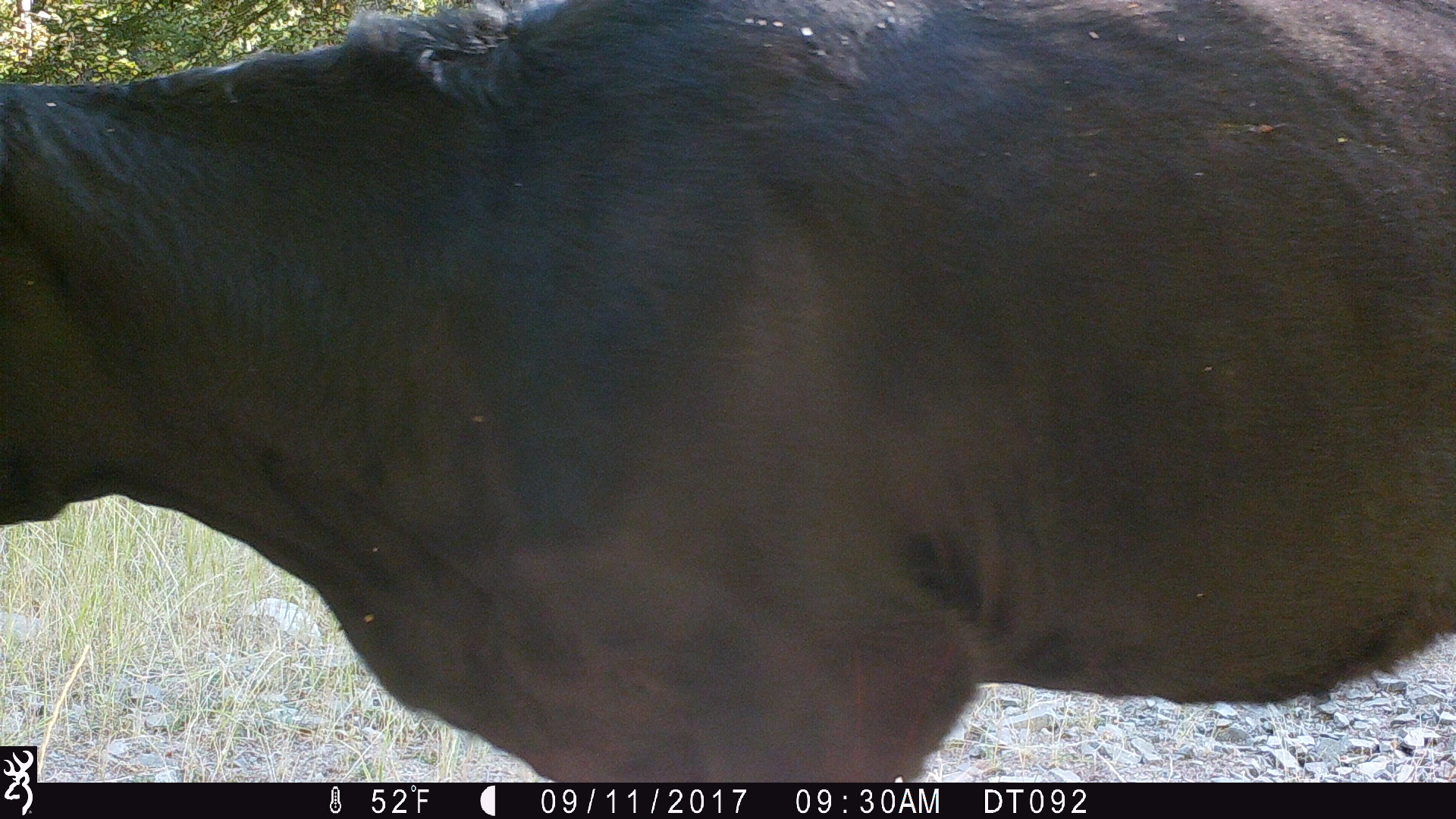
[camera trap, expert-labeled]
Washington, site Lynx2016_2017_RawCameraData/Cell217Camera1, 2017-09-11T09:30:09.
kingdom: Animalia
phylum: Chordata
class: Mammalia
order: Artiodactyla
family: Bovidae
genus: Bos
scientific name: Bos taurus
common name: domestic cattle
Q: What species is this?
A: Domestic cattle (Bos taurus).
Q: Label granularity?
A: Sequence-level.